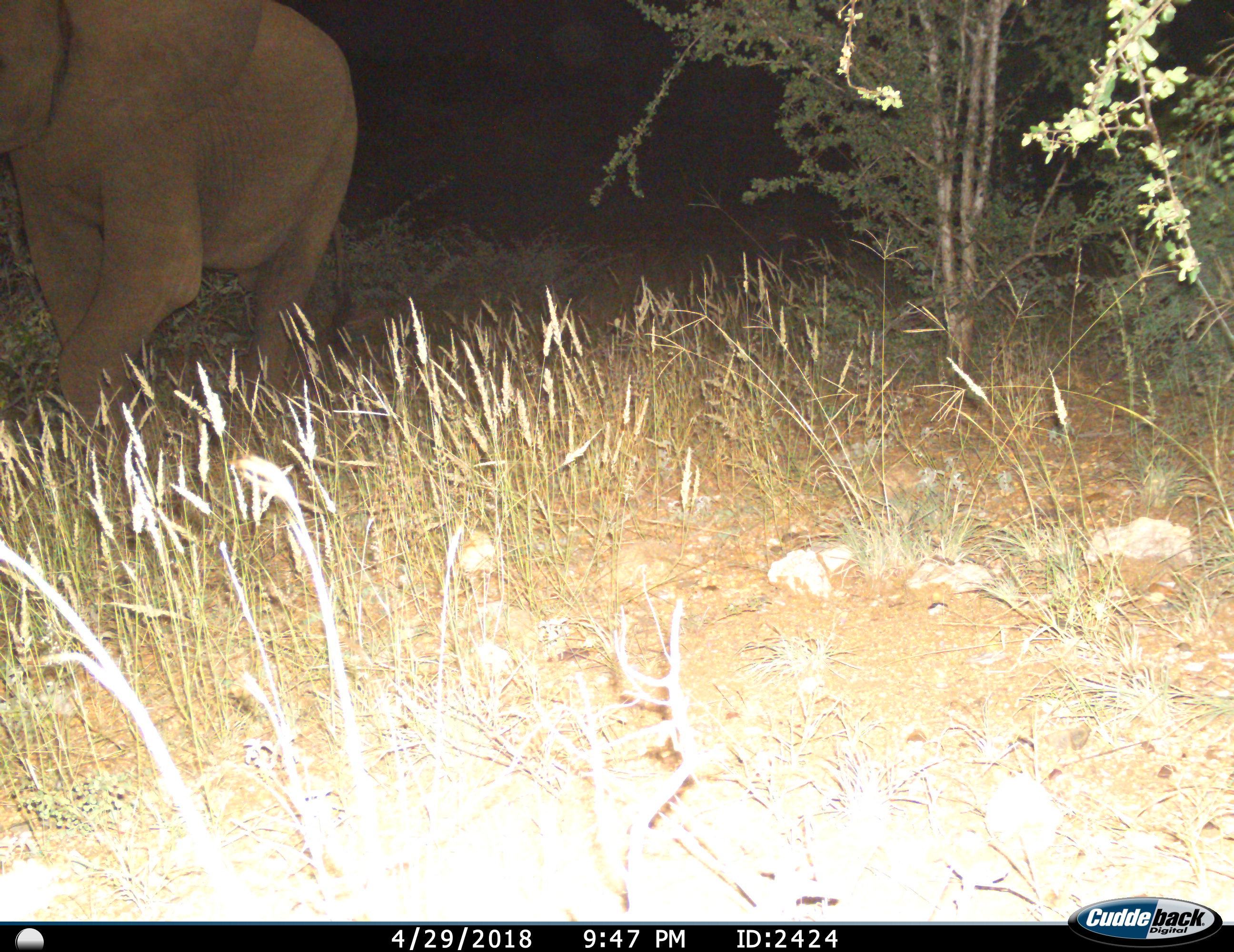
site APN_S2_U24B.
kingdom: Animalia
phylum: Chordata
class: Mammalia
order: Proboscidea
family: Elephantidae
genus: Loxodonta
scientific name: Loxodonta africana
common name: african bush elephant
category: elephant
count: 1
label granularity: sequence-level